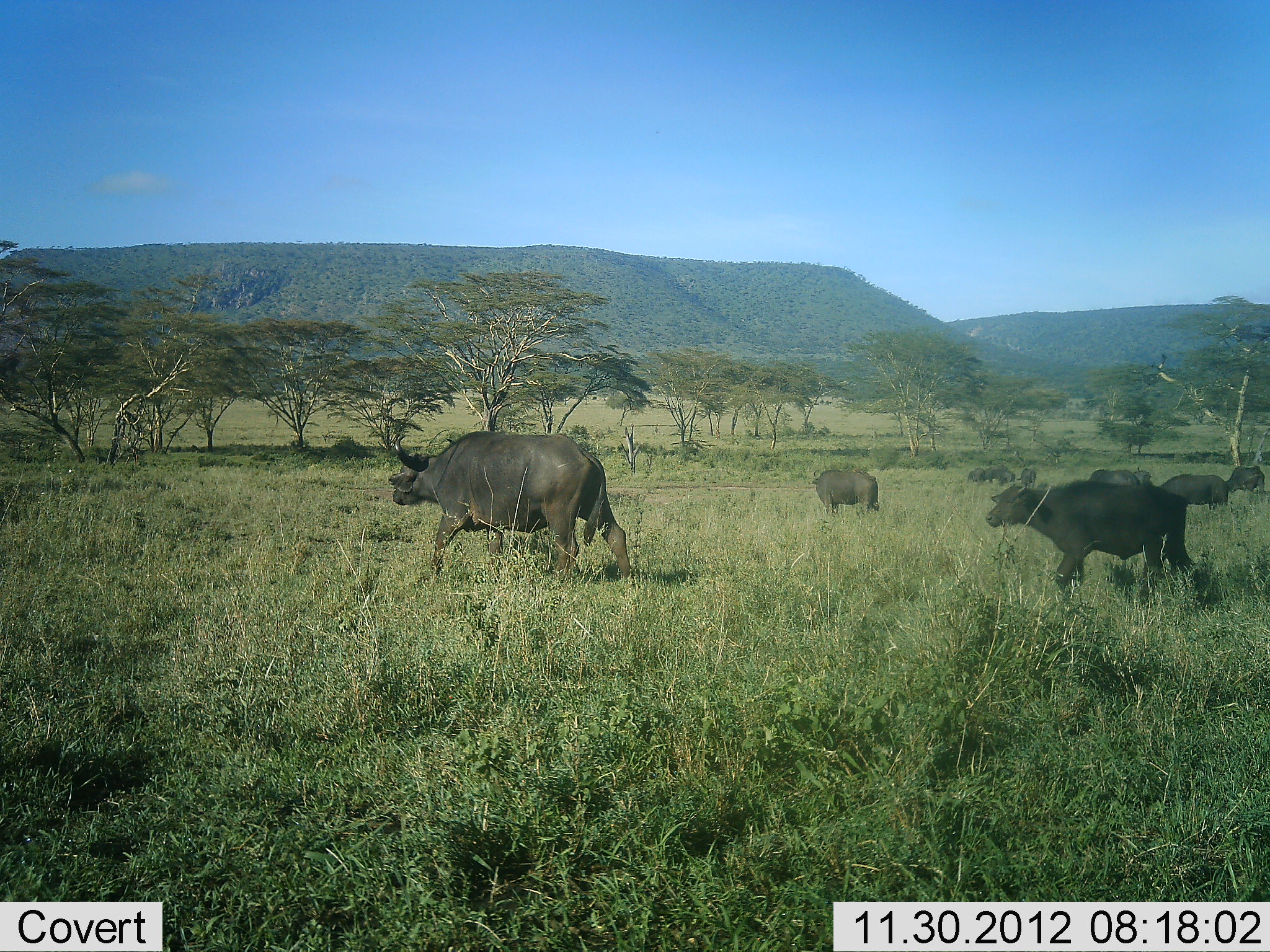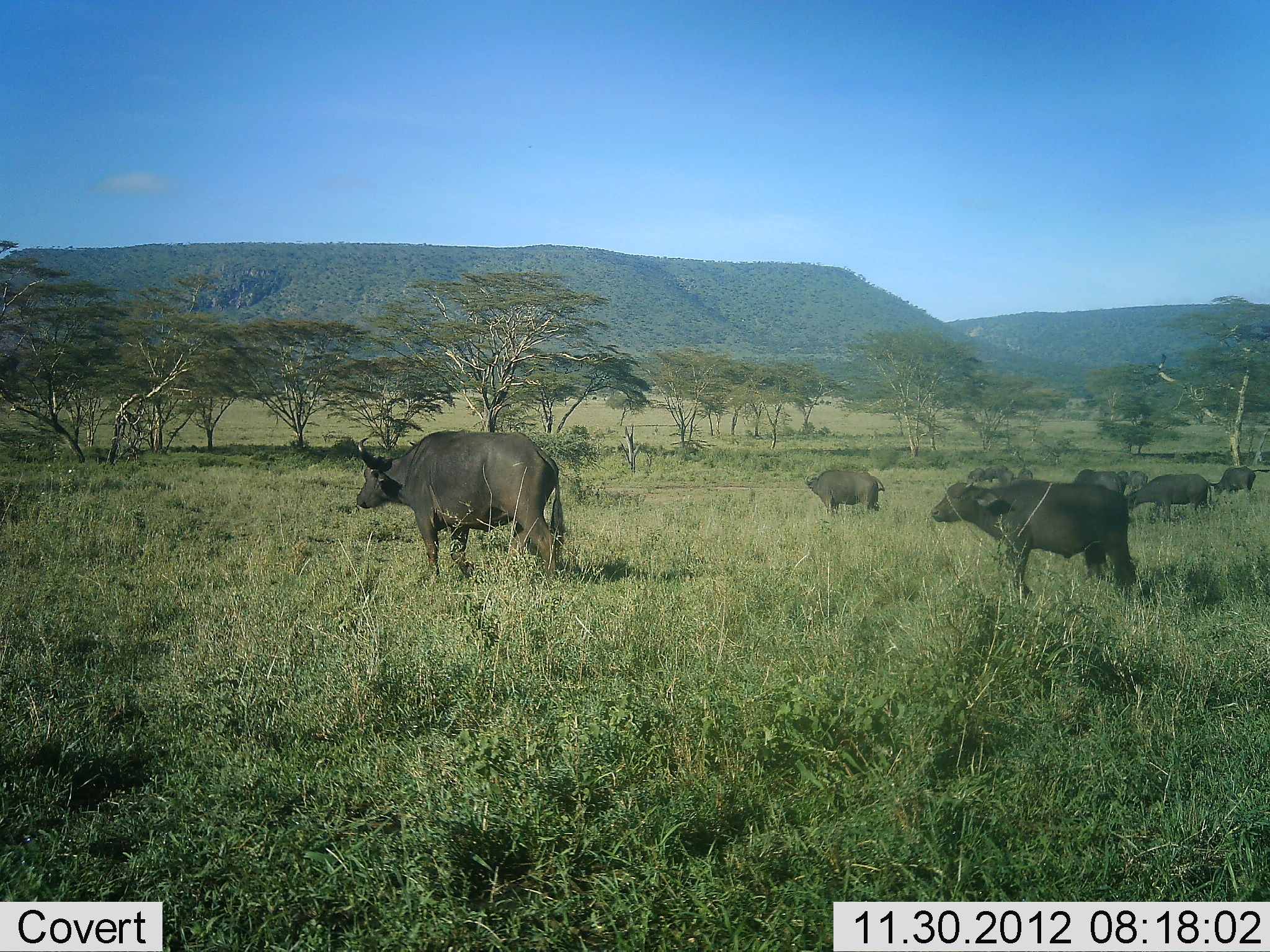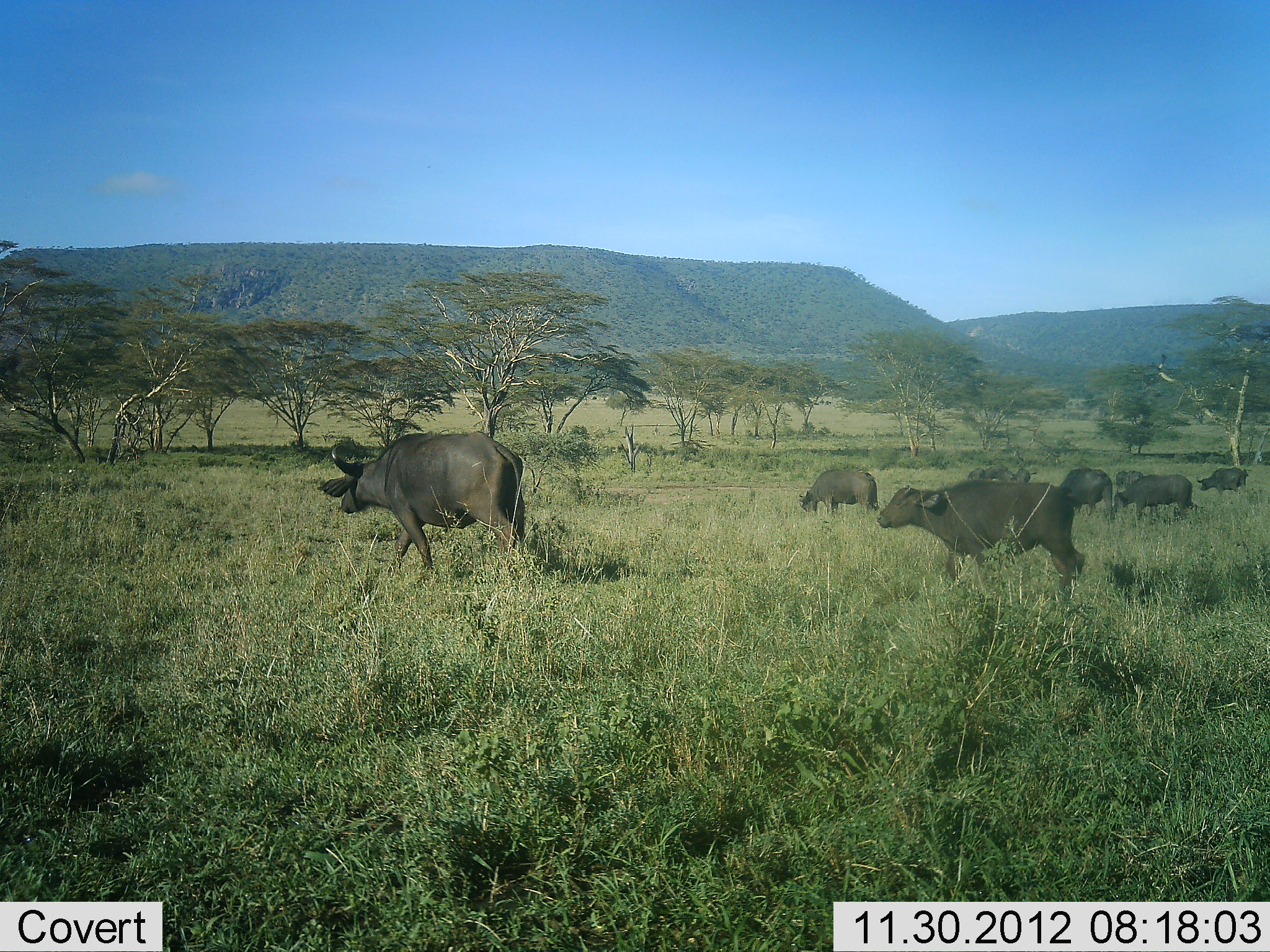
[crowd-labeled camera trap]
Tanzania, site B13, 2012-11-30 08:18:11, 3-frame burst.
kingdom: Animalia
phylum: Chordata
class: Mammalia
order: Artiodactyla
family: Bovidae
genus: Syncerus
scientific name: Syncerus caffer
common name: cape buffalo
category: buffalo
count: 11-50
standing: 60%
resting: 10%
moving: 80%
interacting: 0%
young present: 30%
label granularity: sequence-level